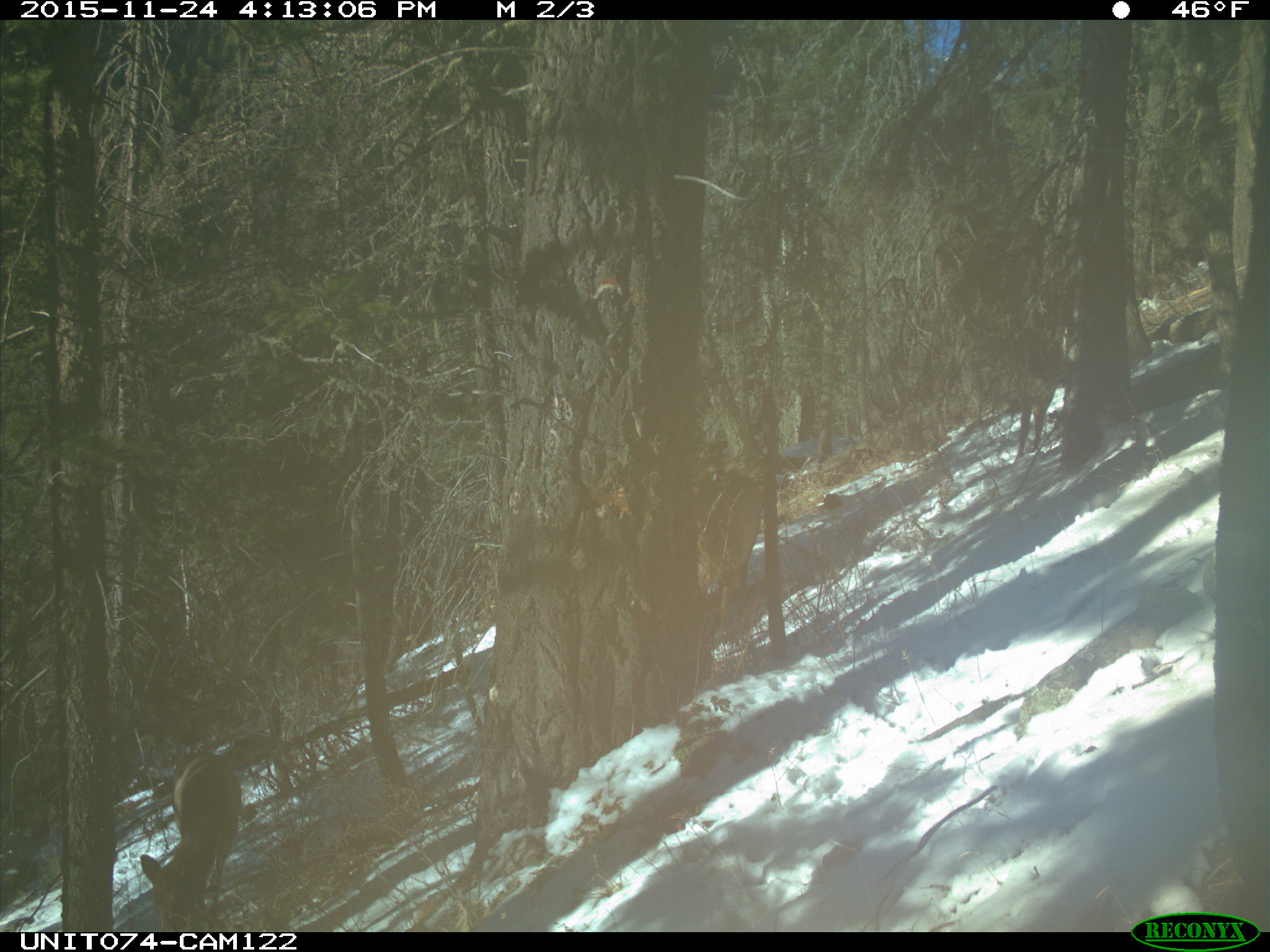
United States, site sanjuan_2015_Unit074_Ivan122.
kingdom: Animalia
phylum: Chordata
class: Mammalia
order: Artiodactyla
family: Cervidae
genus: Cervus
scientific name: Cervus elaphus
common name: red deer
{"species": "Cervus elaphus (red deer)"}